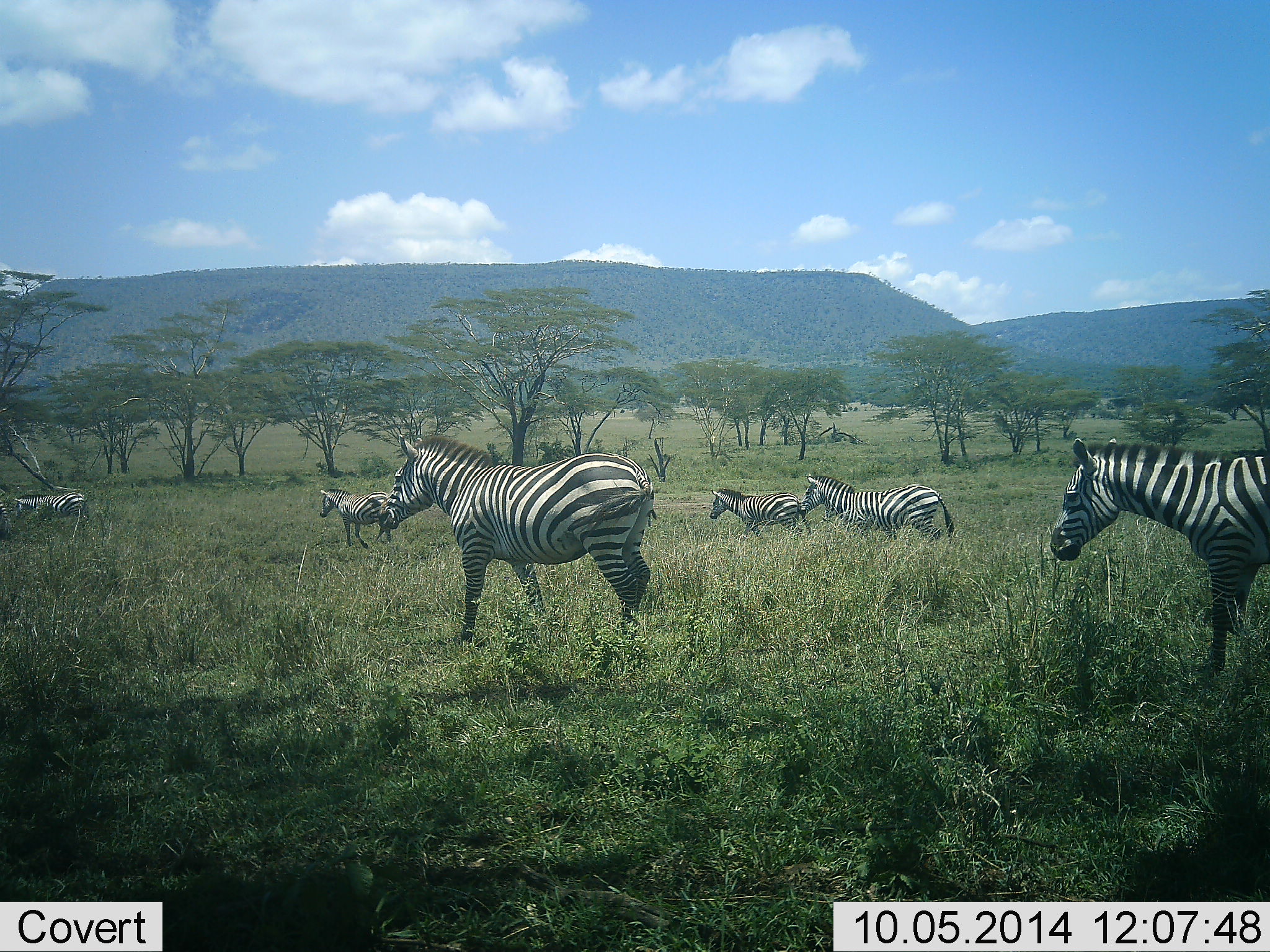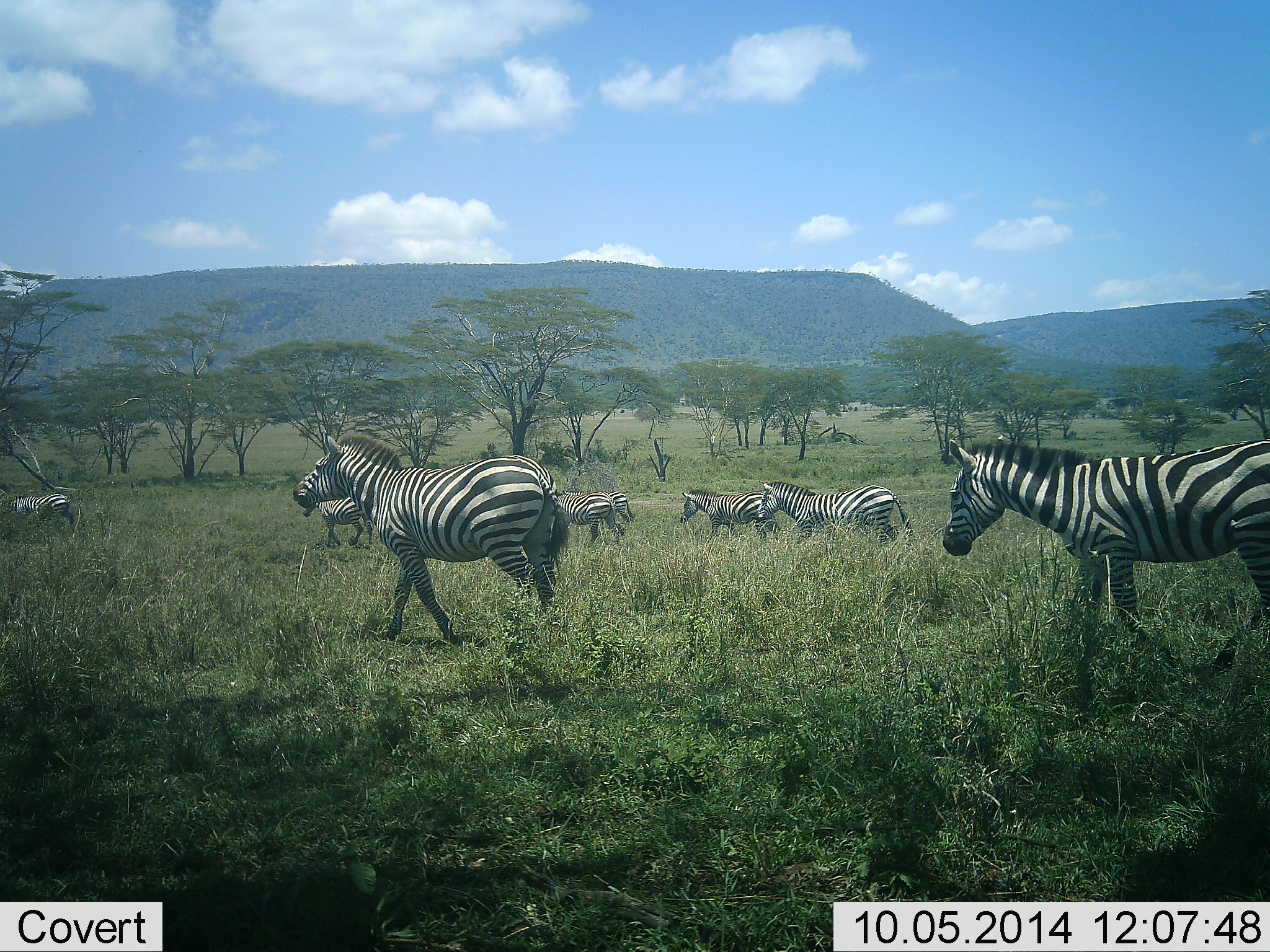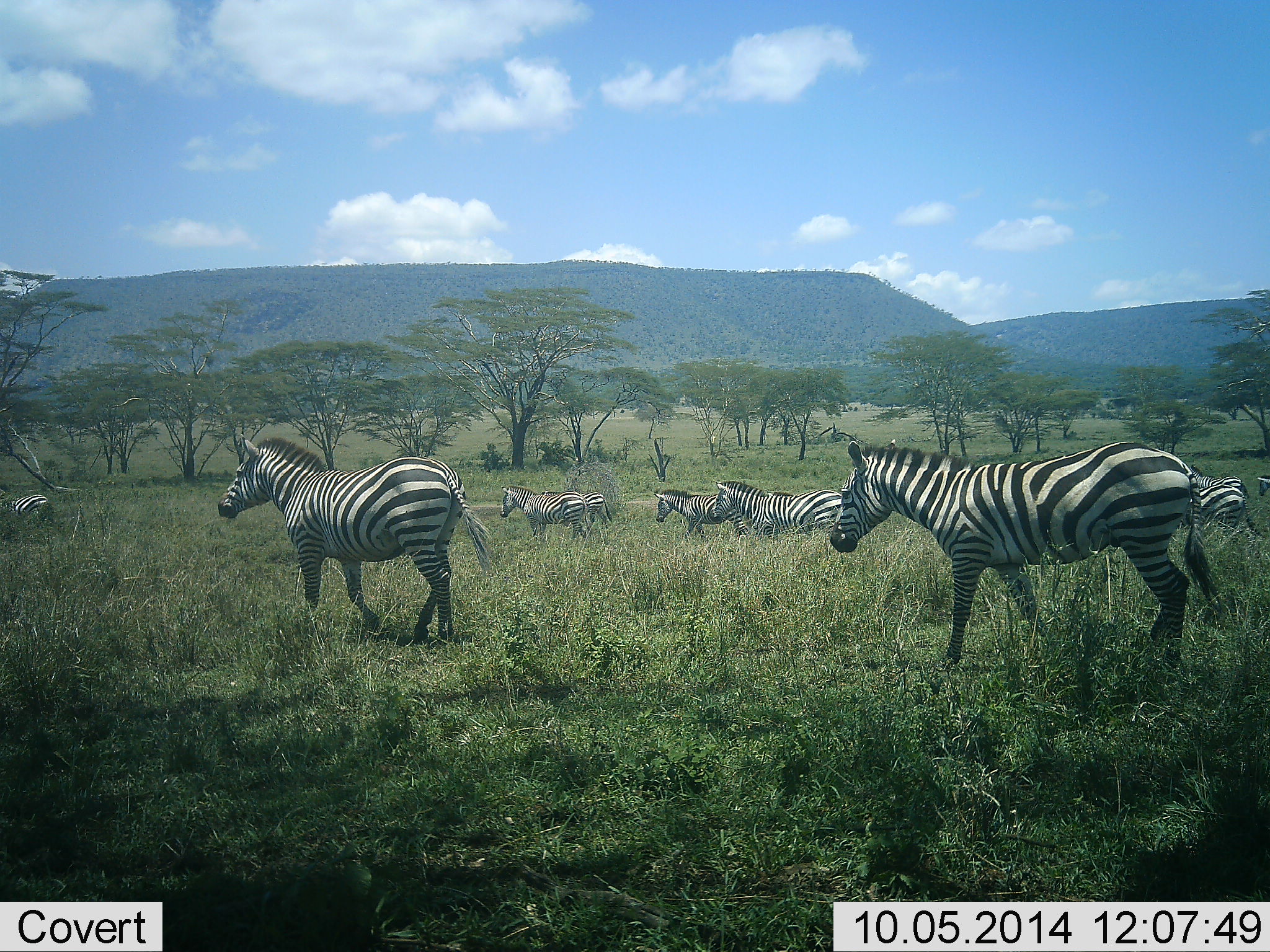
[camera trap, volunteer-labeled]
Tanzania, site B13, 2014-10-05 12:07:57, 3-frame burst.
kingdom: Animalia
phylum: Chordata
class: Mammalia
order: Perissodactyla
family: Equidae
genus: Equus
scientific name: Equus quagga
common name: plains zebra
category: zebra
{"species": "zebra (plains zebra) (Equus quagga)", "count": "8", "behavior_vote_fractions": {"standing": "10%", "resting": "0%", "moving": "100%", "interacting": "0%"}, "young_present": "0%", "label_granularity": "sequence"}